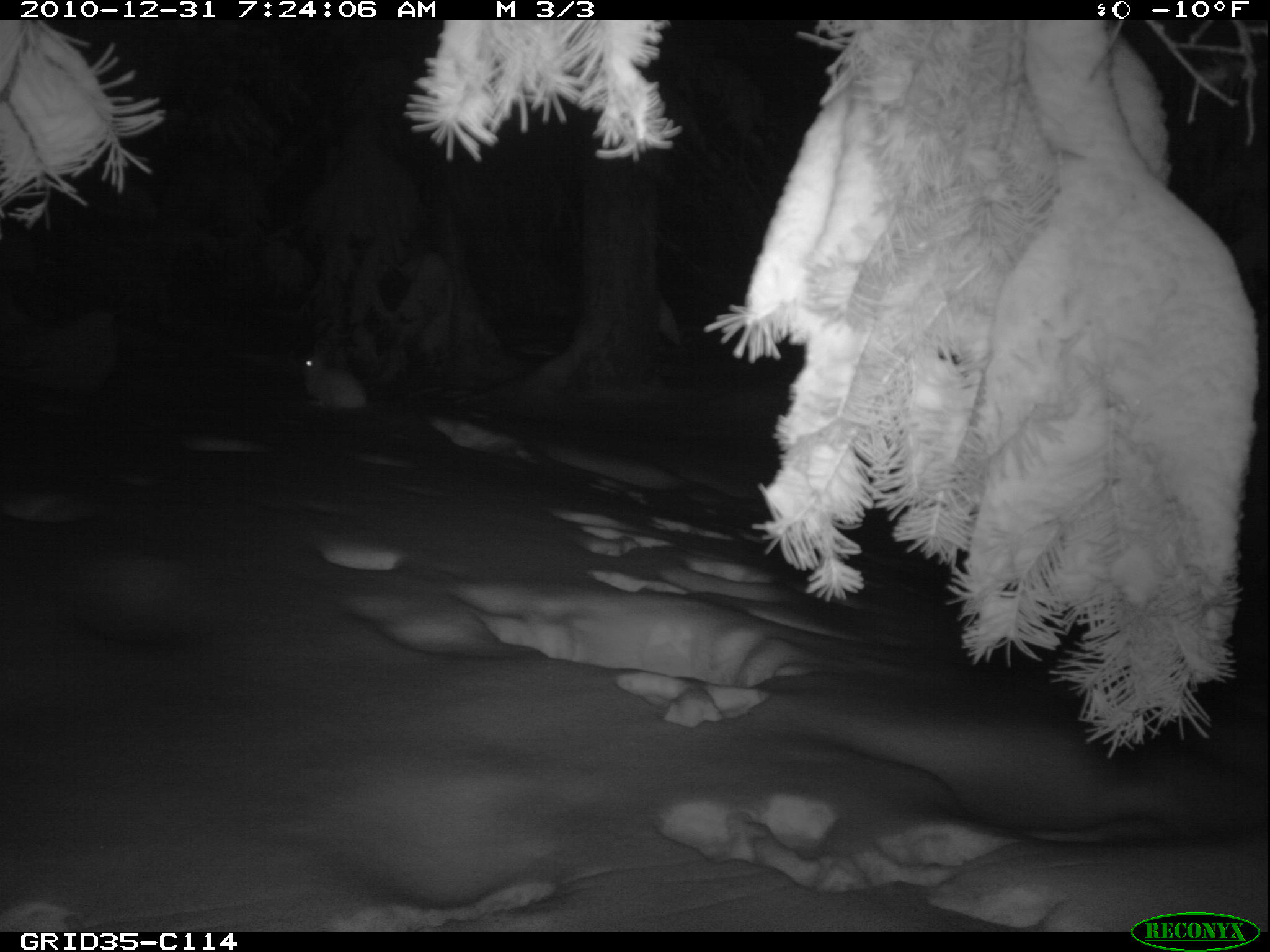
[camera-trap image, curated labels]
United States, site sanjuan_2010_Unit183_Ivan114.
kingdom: Animalia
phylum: Chordata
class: Mammalia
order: Lagomorpha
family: Leporidae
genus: Lepus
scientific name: Lepus americanus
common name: snowshoe hare